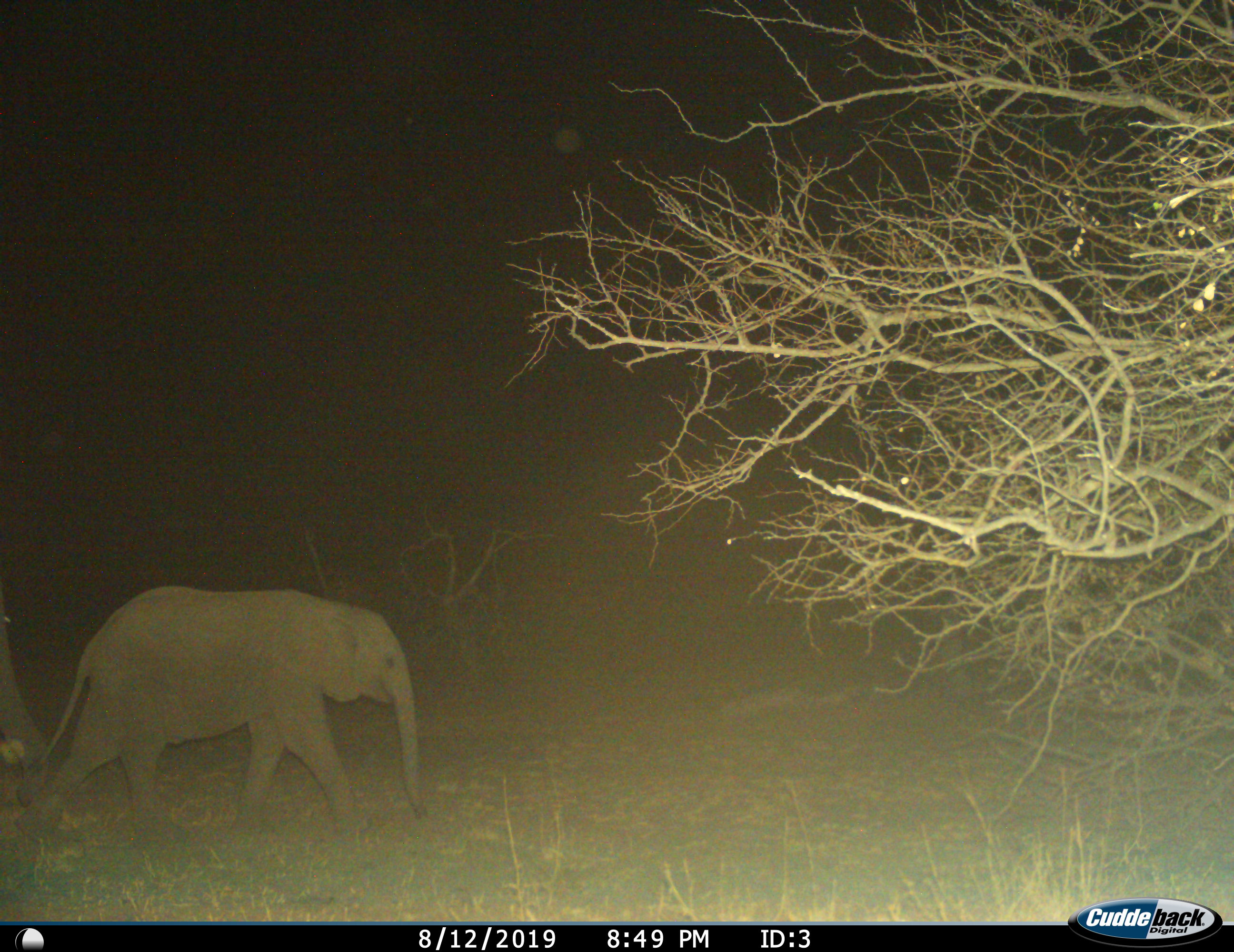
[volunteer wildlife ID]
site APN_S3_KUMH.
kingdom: Animalia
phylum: Chordata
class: Mammalia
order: Proboscidea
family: Elephantidae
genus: Loxodonta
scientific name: Loxodonta africana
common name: african bush elephant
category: elephant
Elephant (african bush elephant) (Loxodonta africana), count 2. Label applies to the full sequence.